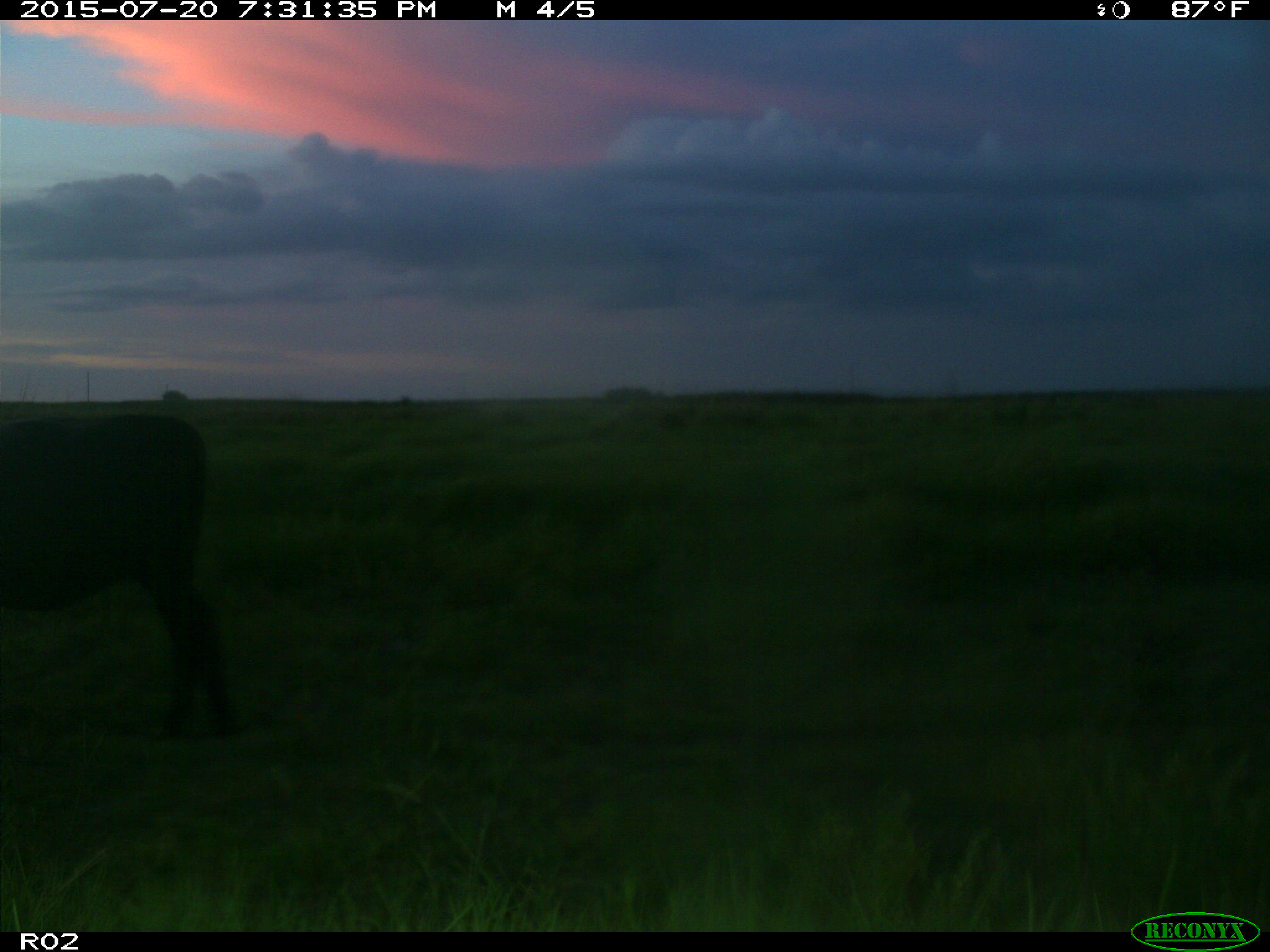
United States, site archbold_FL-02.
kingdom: Animalia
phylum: Chordata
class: Mammalia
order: Artiodactyla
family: Bovidae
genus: Bos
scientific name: Bos taurus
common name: domestic cow